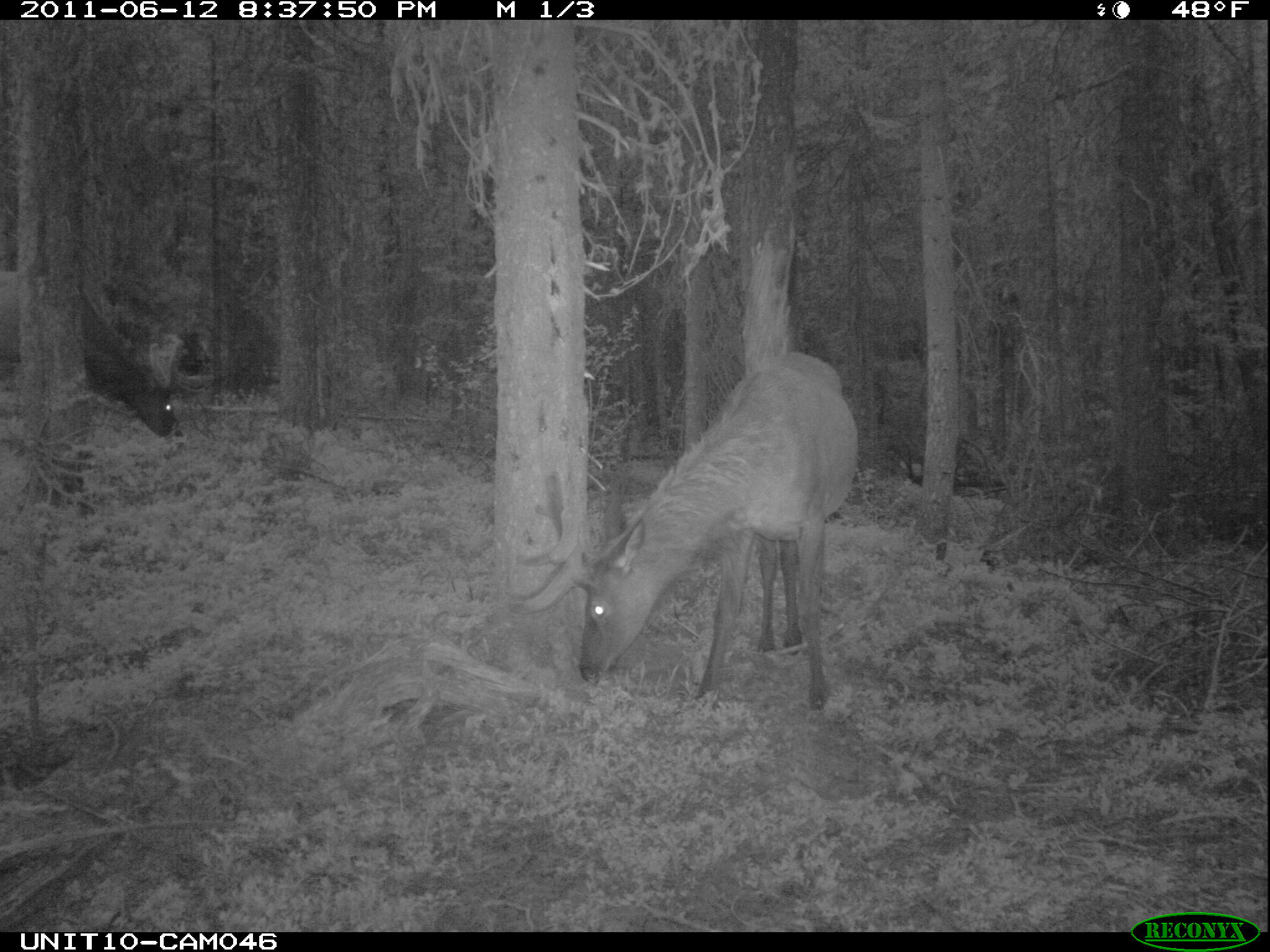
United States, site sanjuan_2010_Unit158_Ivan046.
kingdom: Animalia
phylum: Chordata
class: Mammalia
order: Artiodactyla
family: Cervidae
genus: Cervus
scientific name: Cervus elaphus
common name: red deer